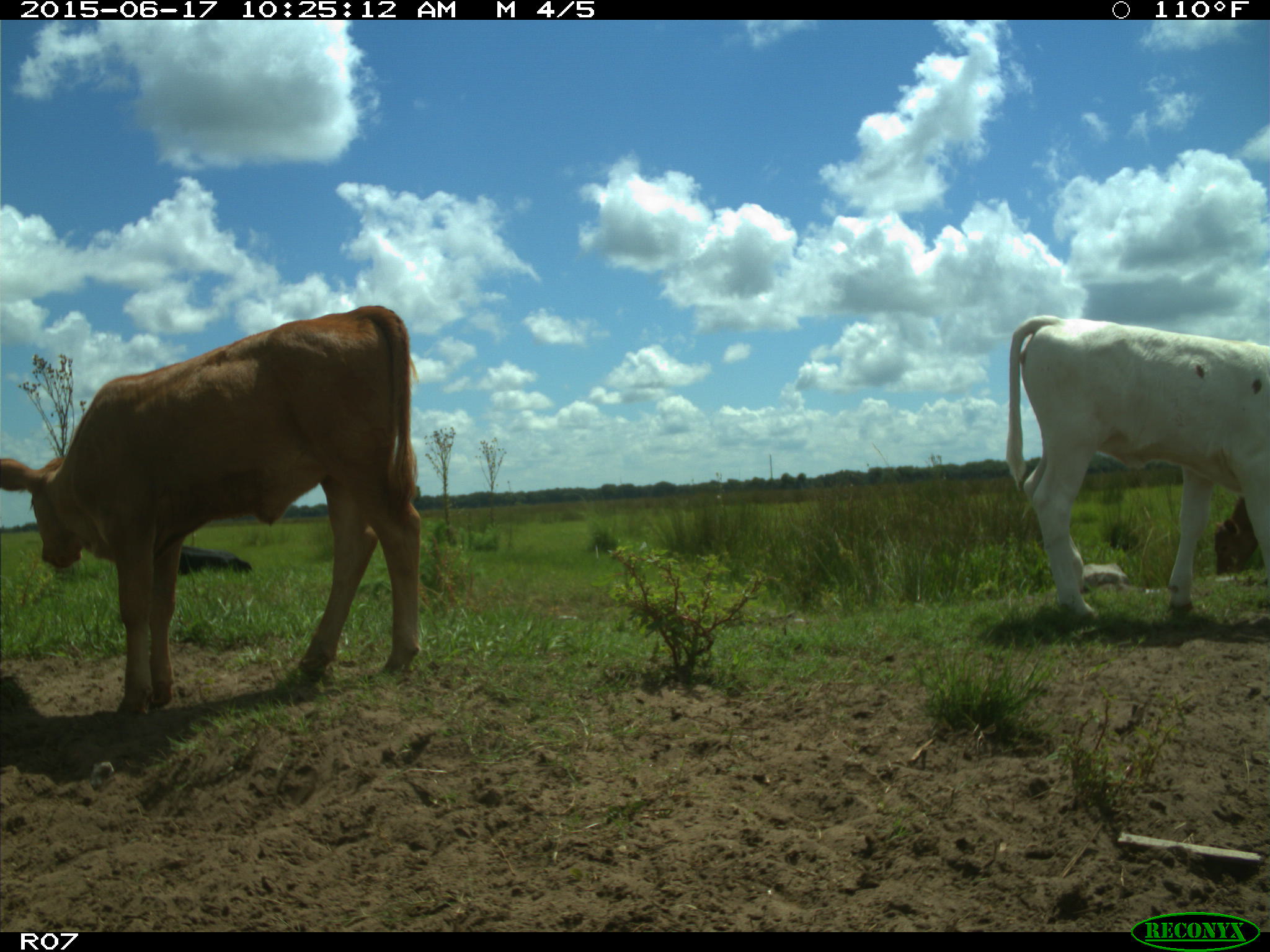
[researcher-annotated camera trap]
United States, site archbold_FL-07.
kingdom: Animalia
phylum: Chordata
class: Mammalia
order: Artiodactyla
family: Bovidae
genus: Bos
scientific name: Bos taurus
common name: domestic cow